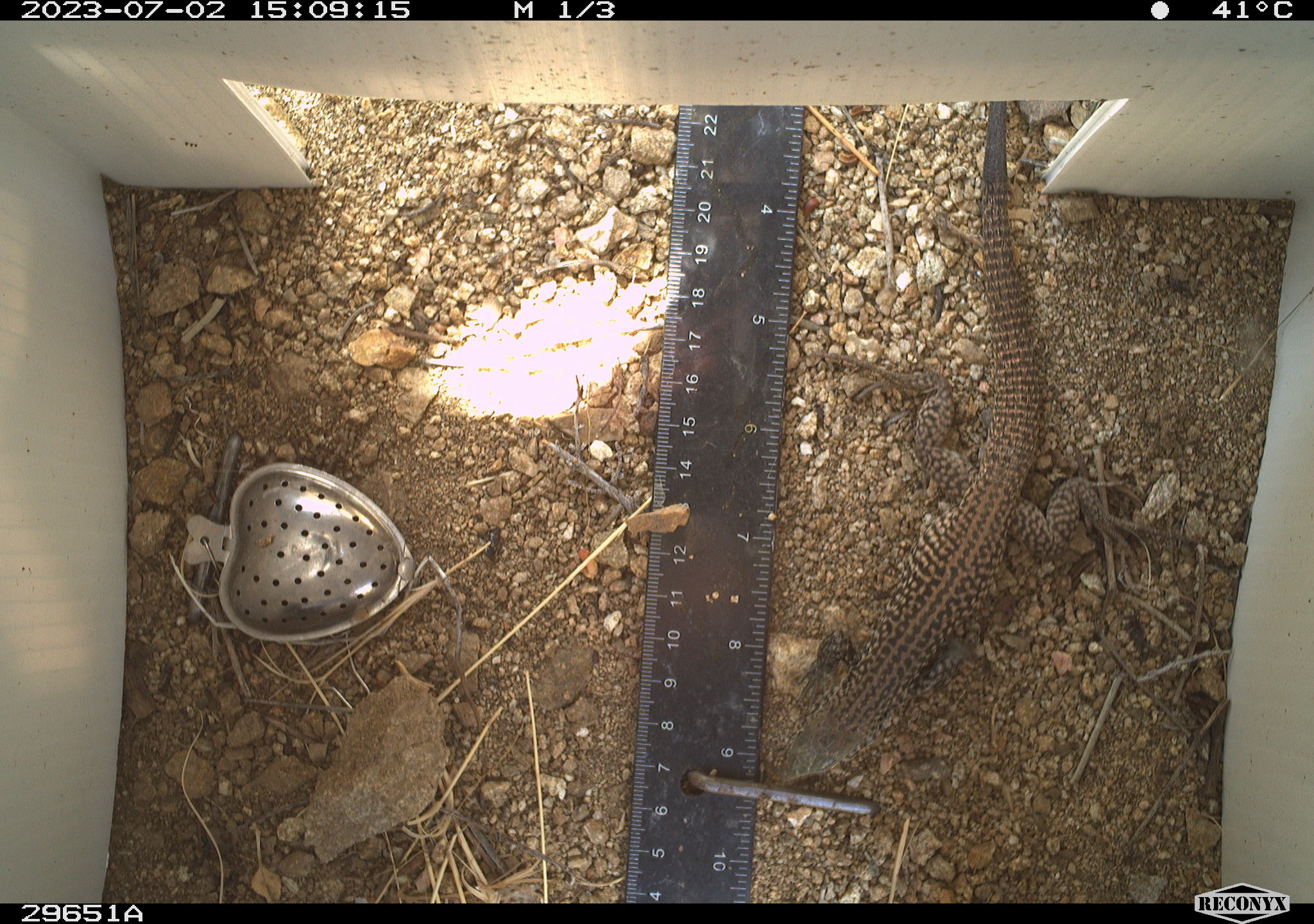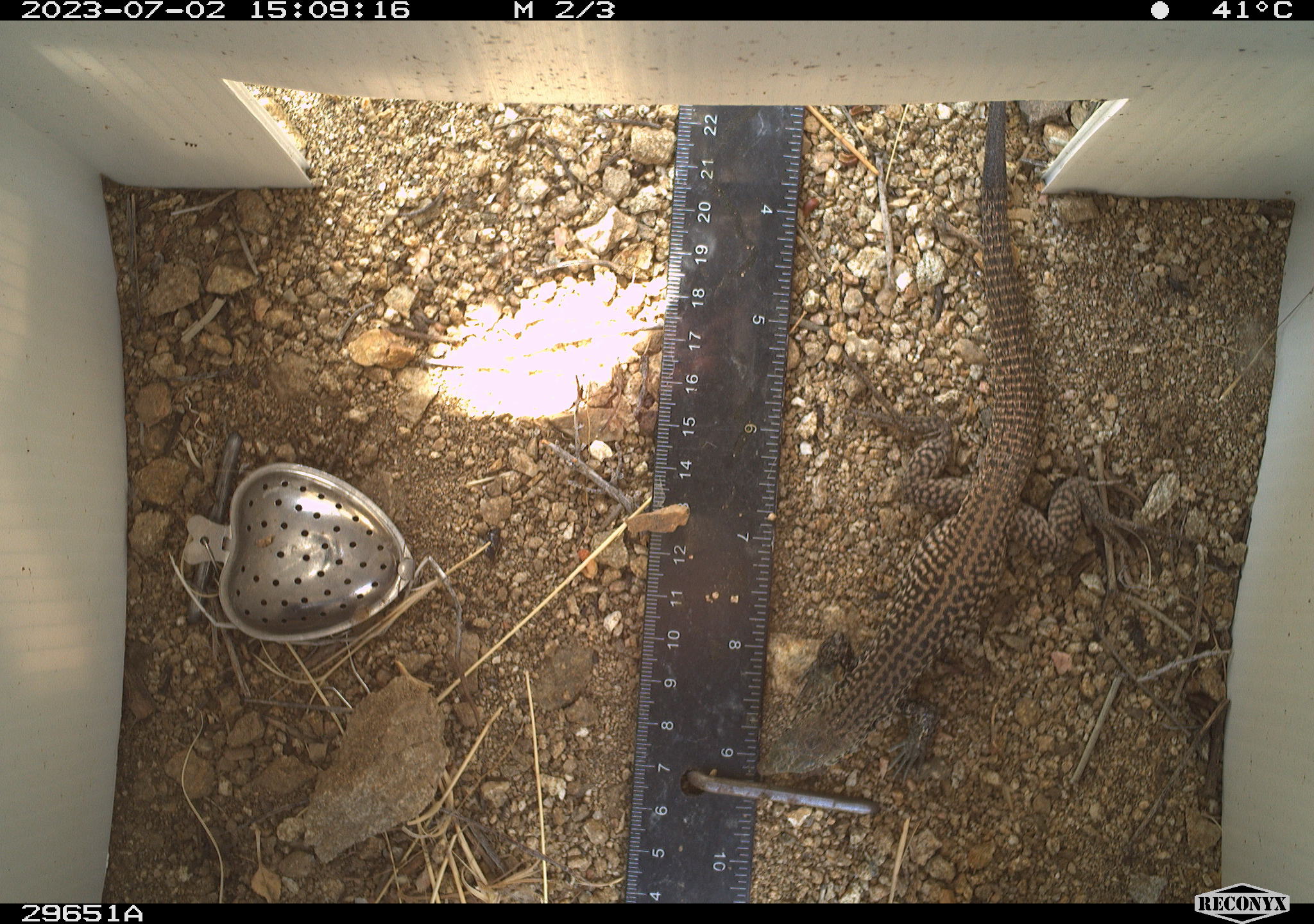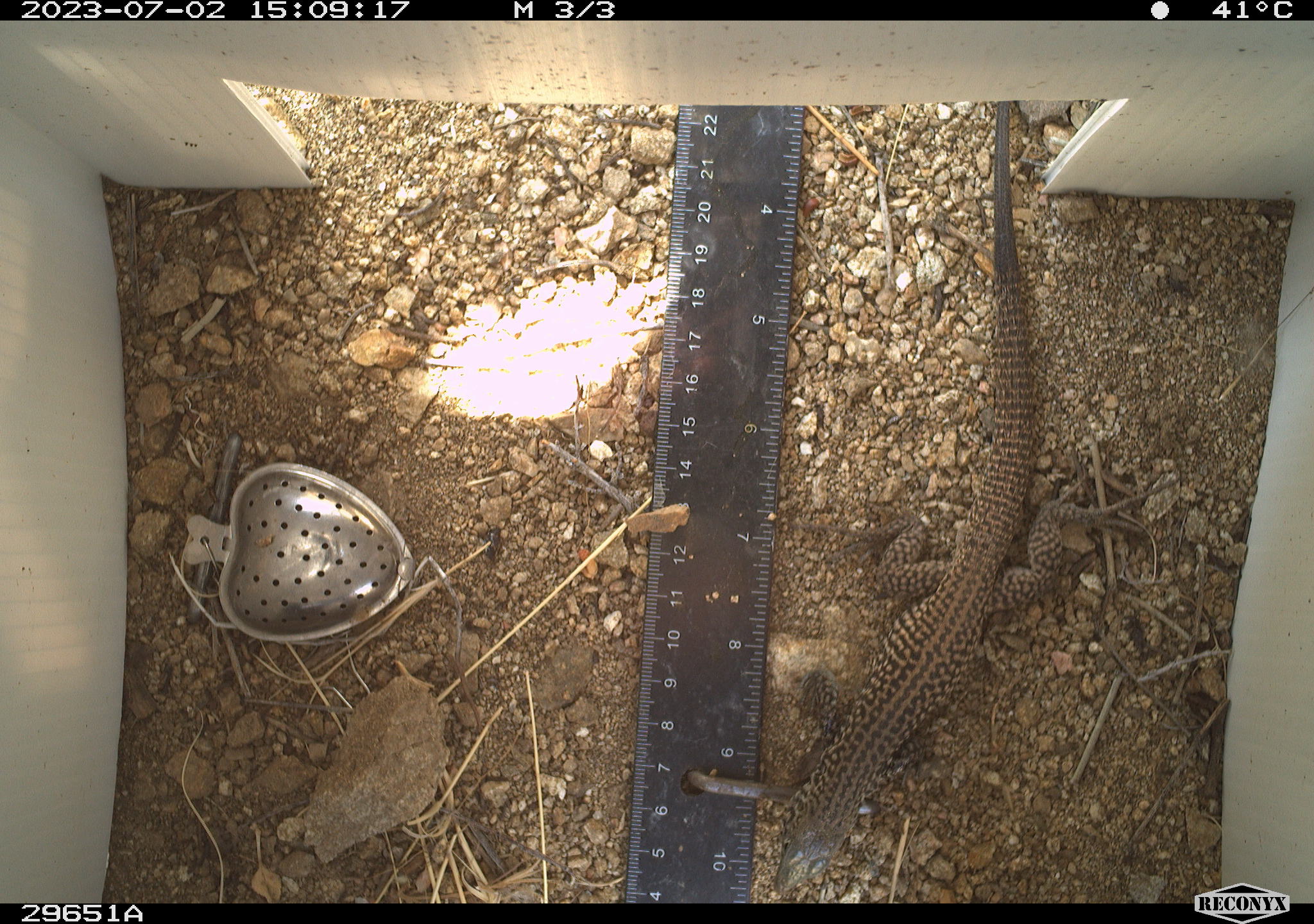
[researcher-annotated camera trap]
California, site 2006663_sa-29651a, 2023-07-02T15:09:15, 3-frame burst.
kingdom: Animalia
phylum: Chordata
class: Reptilia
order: Squamata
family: Teiidae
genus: Aspidoscelis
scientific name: Aspidoscelis tigris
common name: western whiptail